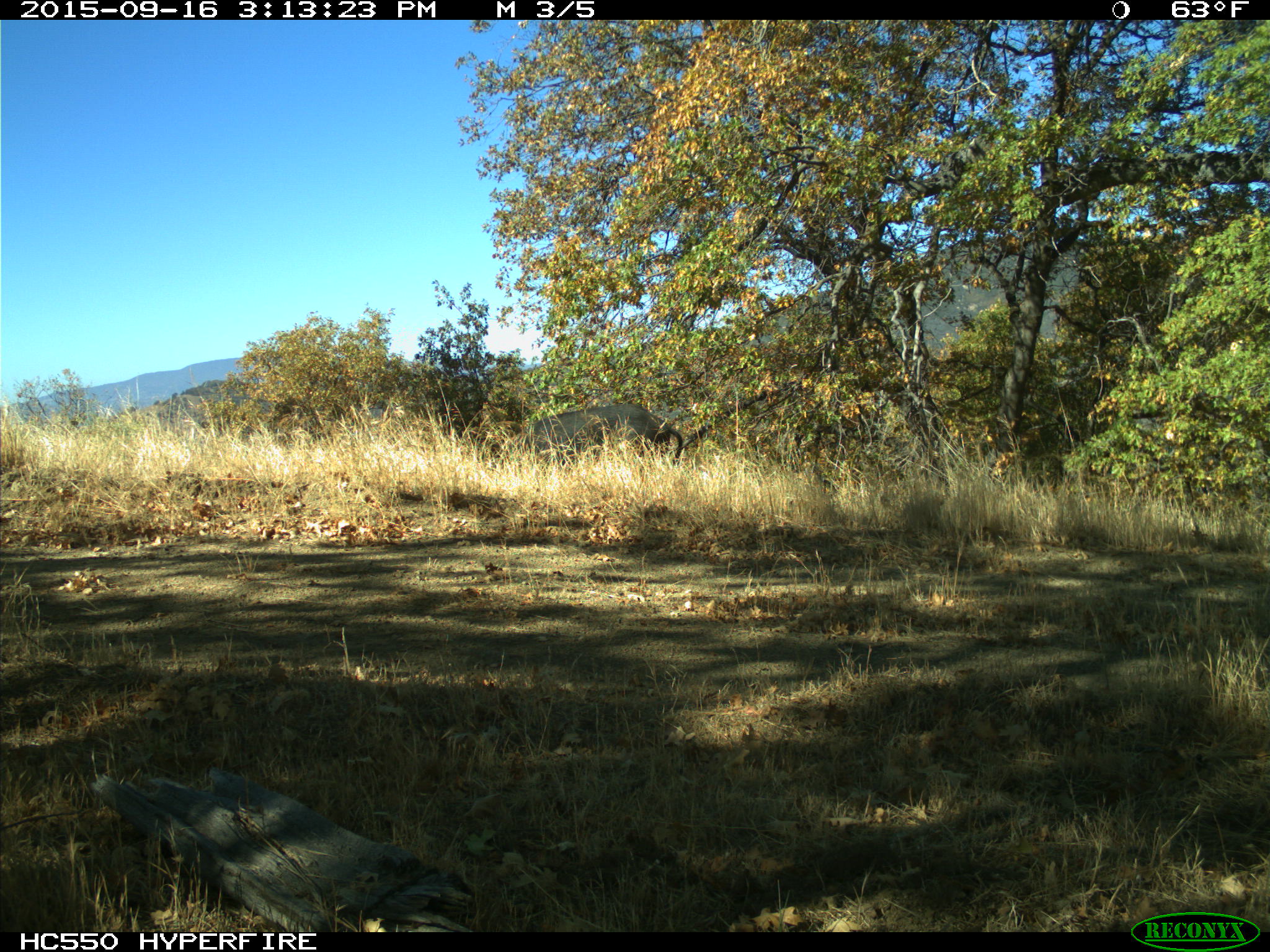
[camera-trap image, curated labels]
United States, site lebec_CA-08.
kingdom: Animalia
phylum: Chordata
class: Mammalia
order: Artiodactyla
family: Suidae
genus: Sus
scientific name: Sus scrofa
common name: wild boar